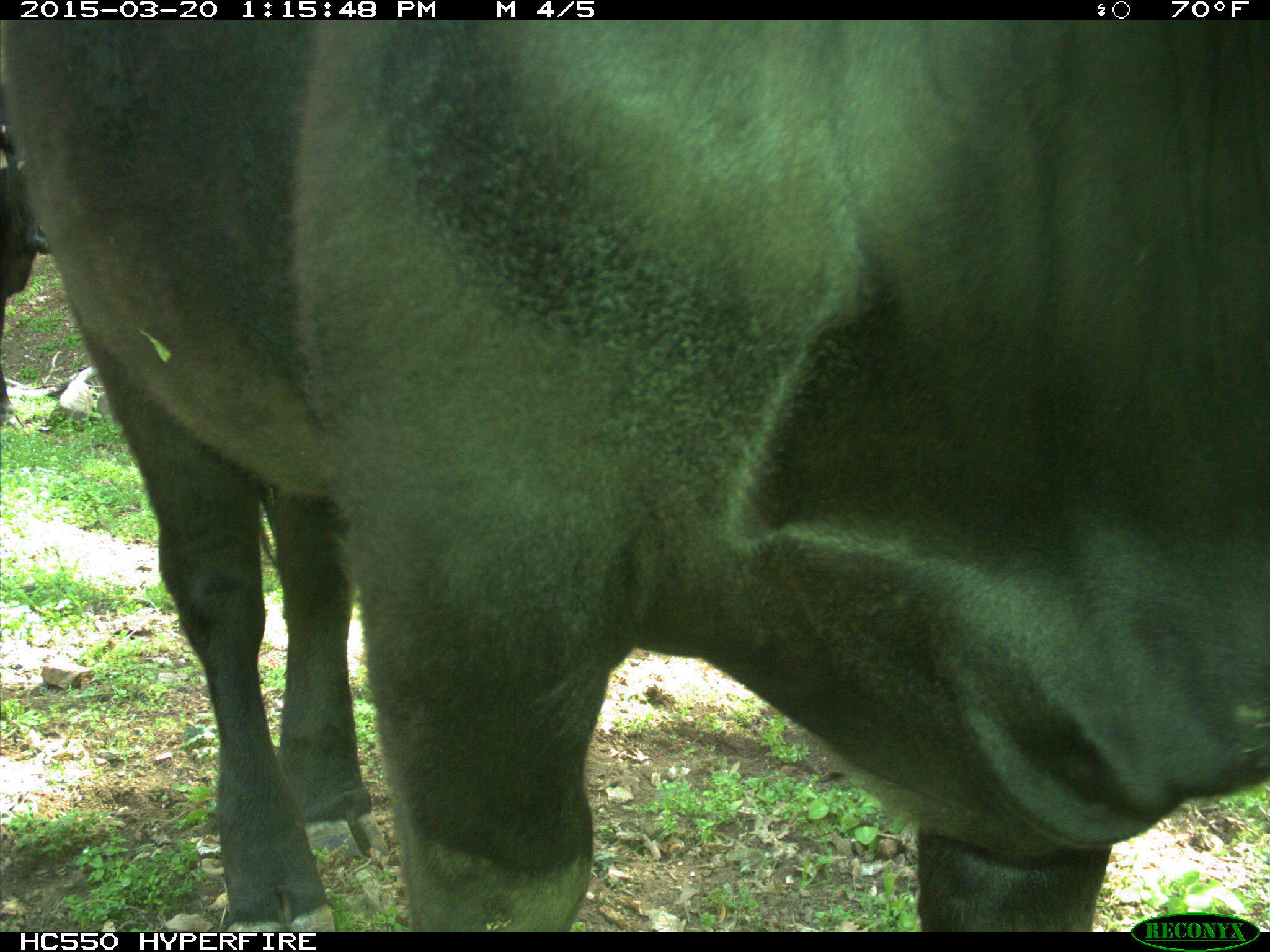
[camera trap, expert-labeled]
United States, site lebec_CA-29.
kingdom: Animalia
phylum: Chordata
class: Mammalia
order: Artiodactyla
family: Bovidae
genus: Bos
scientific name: Bos taurus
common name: domestic cow